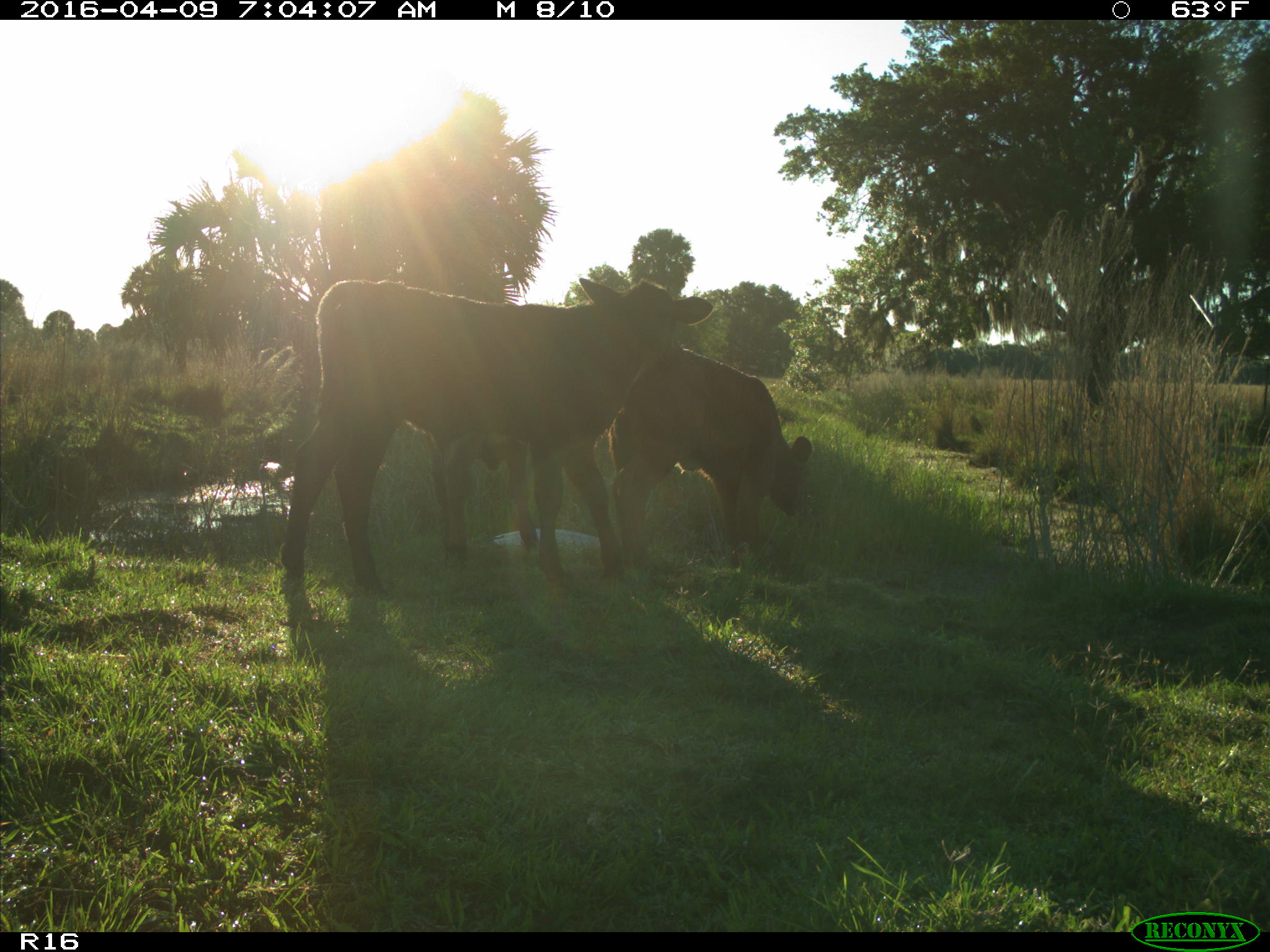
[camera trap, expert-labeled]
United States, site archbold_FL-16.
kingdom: Animalia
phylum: Chordata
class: Mammalia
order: Artiodactyla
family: Bovidae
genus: Bos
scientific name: Bos taurus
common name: domestic cow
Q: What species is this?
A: Bos taurus (domestic cow).